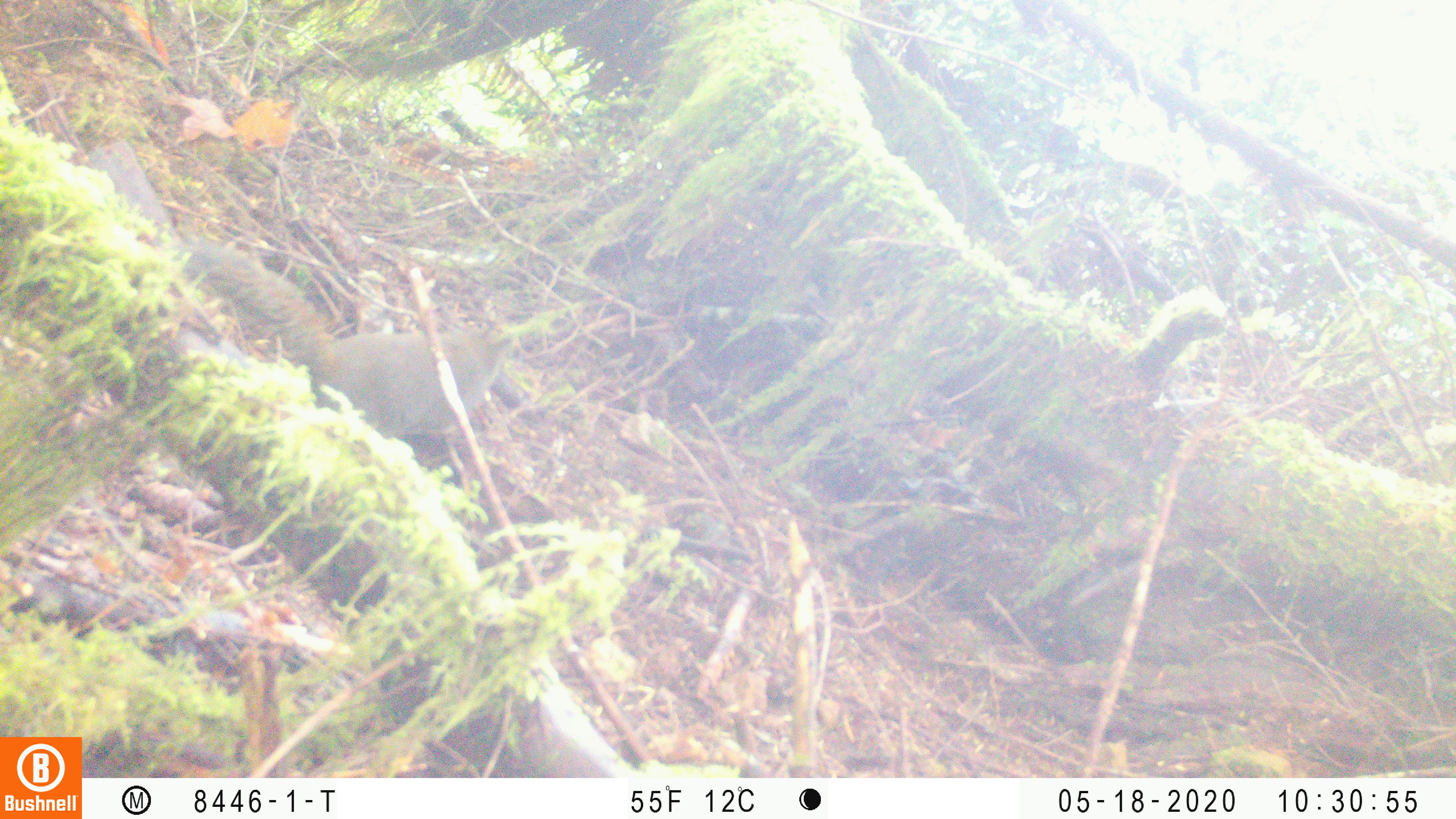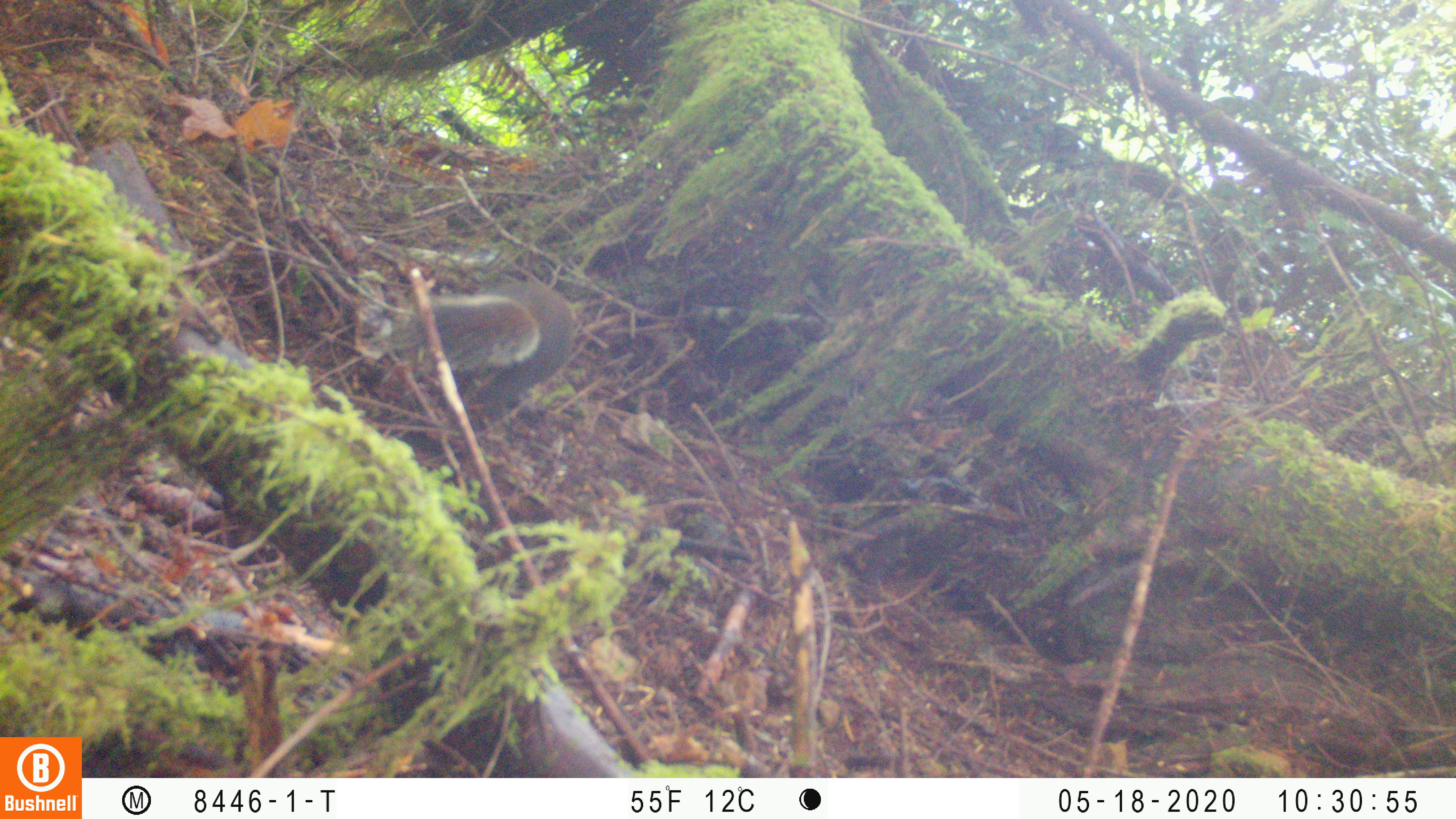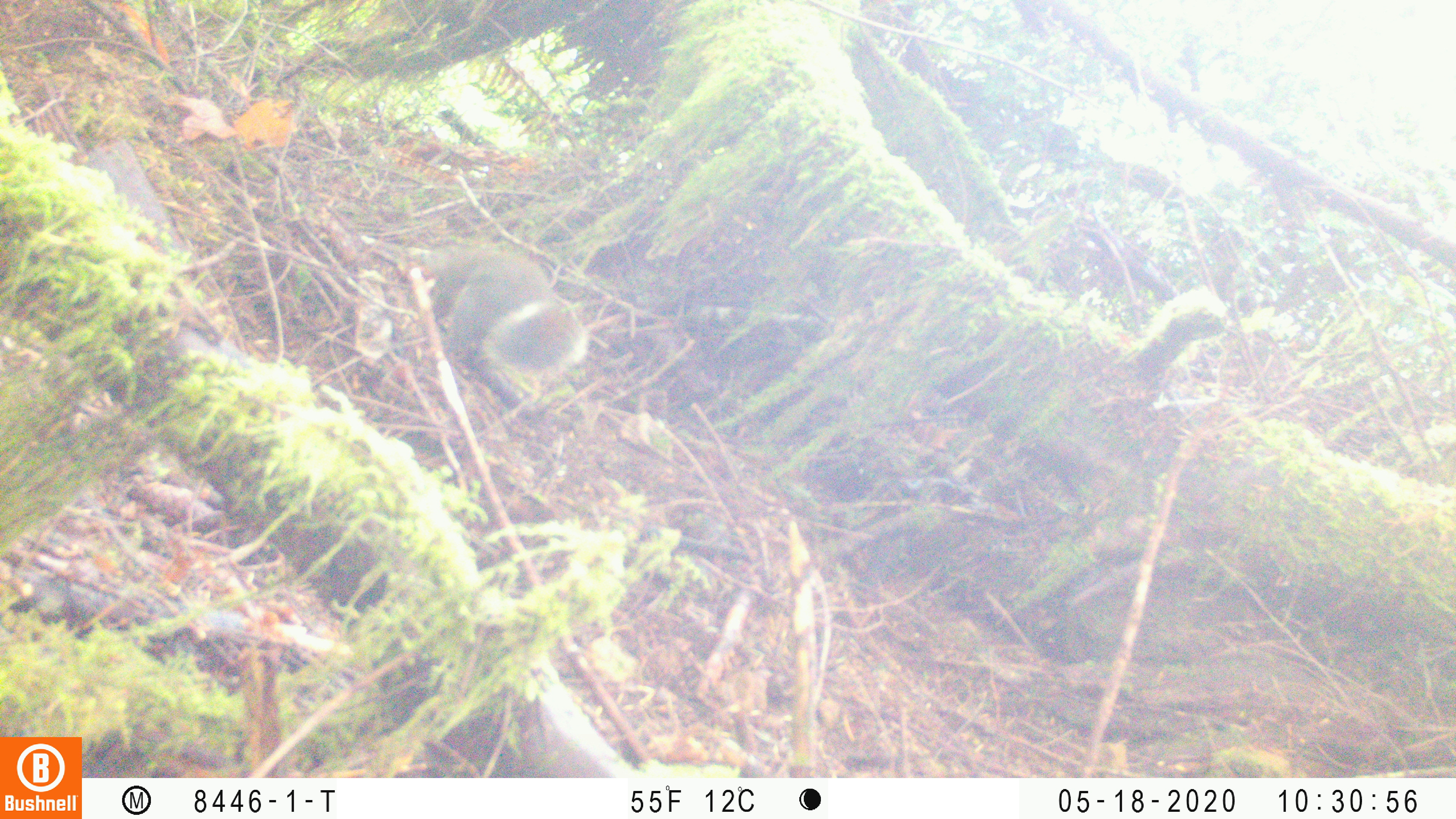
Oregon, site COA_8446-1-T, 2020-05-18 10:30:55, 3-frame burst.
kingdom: Animalia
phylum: Chordata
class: Mammalia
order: Rodentia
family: Sciuridae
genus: Tamiasciurus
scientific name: Tamiasciurus douglasii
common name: douglas squirrel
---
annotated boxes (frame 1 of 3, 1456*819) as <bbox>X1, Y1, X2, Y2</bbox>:
douglas squirrel: <bbox>191, 252, 515, 450</bbox>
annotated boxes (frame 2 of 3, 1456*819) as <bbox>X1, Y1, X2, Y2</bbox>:
douglas squirrel: <bbox>378, 285, 577, 423</bbox>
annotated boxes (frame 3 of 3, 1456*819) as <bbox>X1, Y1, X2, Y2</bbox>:
douglas squirrel: <bbox>417, 237, 592, 392</bbox>